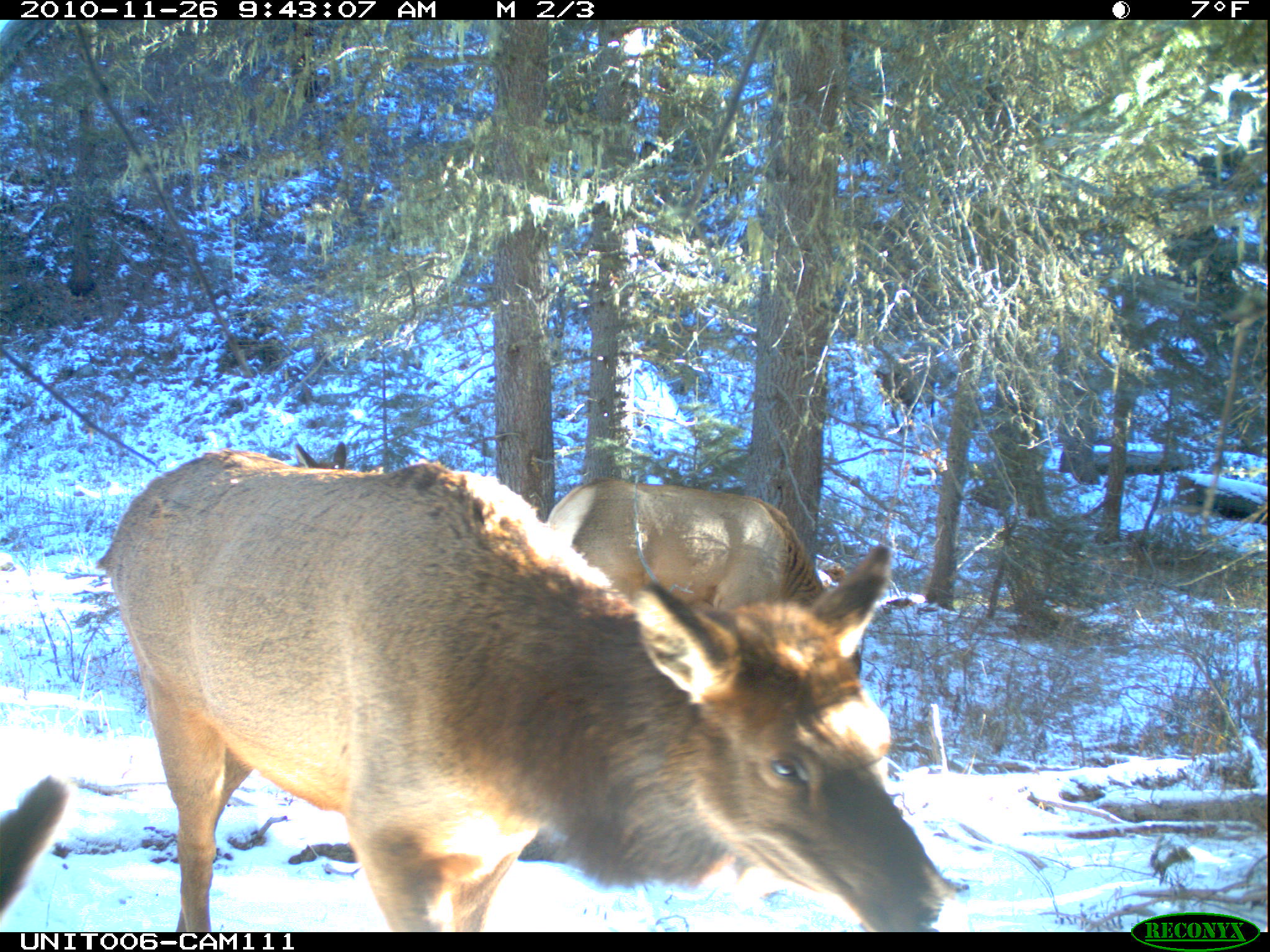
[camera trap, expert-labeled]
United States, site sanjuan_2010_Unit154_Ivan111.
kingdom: Animalia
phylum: Chordata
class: Mammalia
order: Artiodactyla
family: Cervidae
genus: Cervus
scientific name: Cervus elaphus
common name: red deer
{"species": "Cervus elaphus (red deer)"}